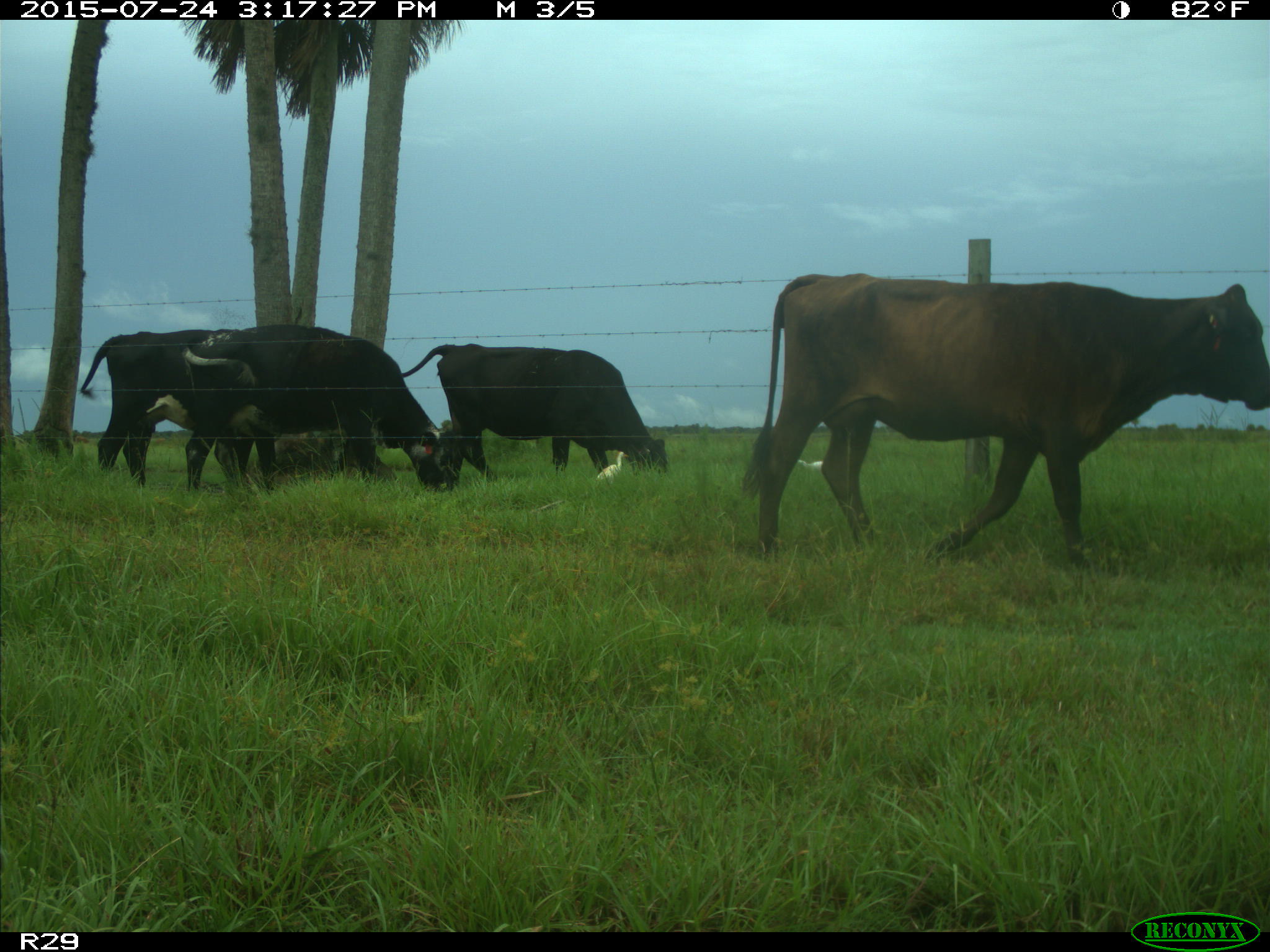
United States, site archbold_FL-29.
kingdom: Animalia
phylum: Chordata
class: Mammalia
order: Artiodactyla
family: Bovidae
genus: Bos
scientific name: Bos taurus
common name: domestic cow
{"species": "Bos taurus (domestic cow)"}